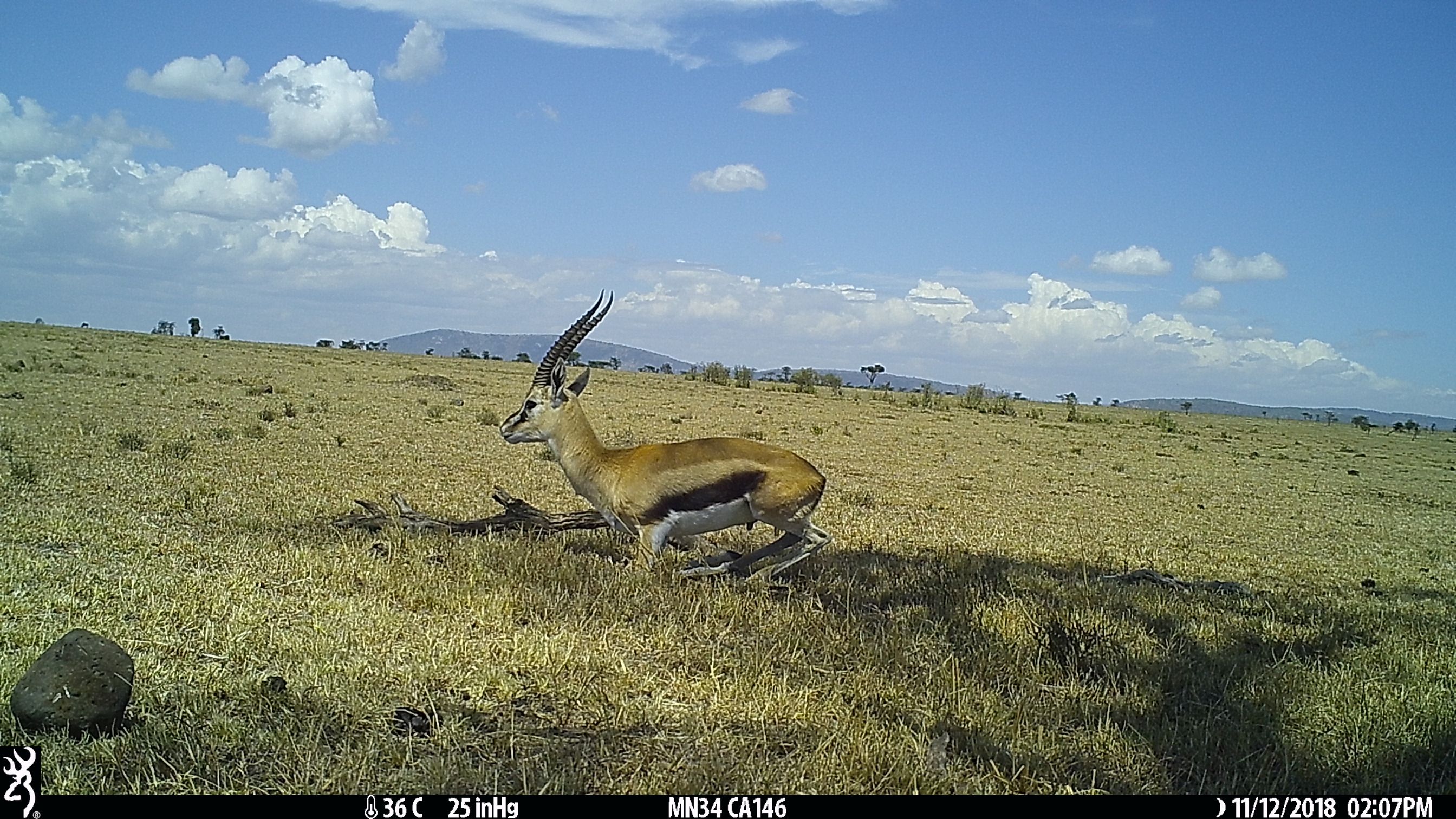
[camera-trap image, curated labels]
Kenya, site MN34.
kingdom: Animalia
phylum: Chordata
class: Mammalia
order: Artiodactyla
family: Bovidae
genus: Eudorcas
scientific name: Eudorcas thomsonii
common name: thomon's gazelle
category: gazelle thomsons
Gazelle thomsons (thomon's gazelle) (Eudorcas thomsonii).